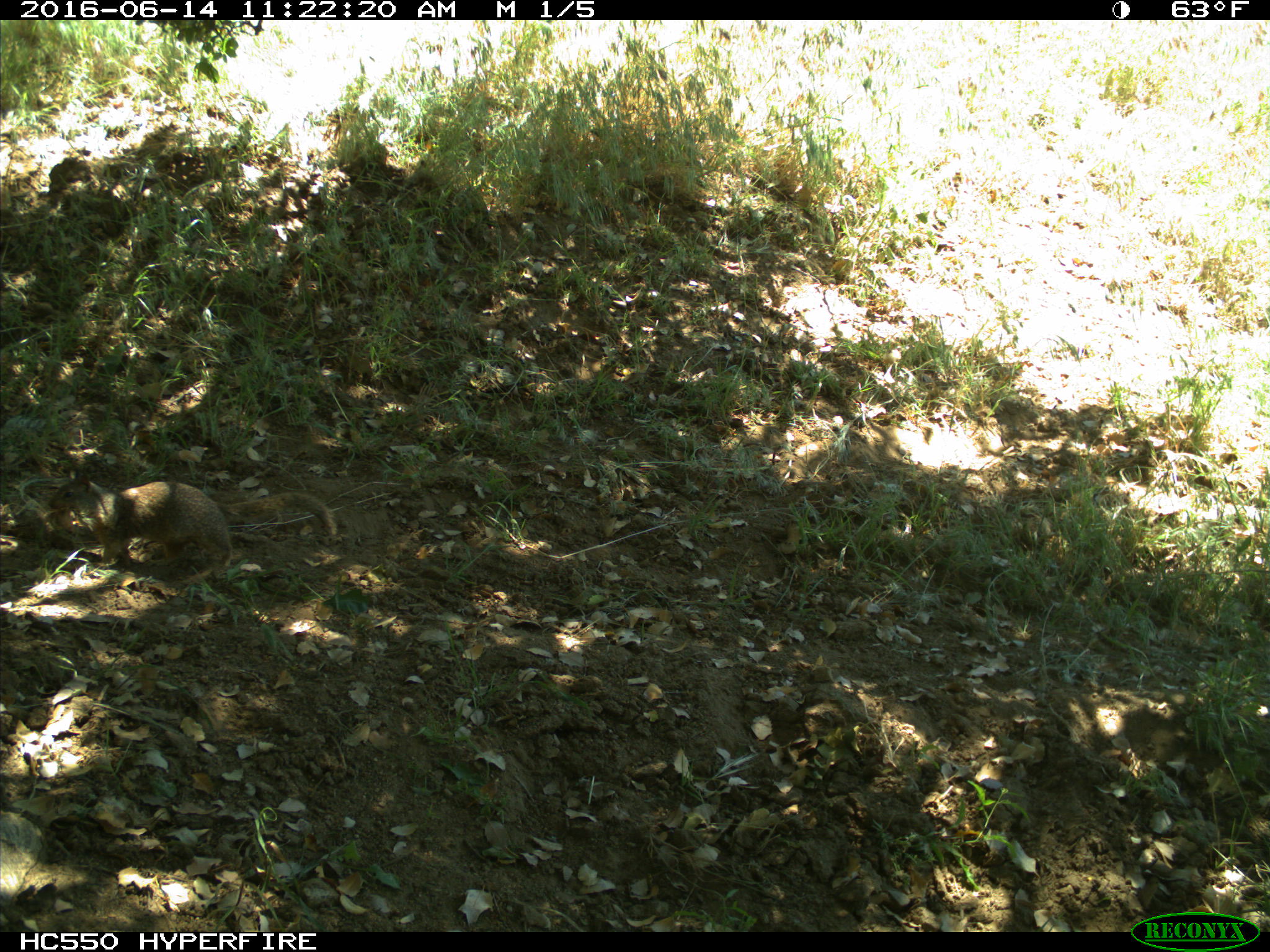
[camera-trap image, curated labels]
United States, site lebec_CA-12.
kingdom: Animalia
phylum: Chordata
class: Mammalia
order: Rodentia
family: Sciuridae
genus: Otospermophilus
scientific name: Otospermophilus beecheyi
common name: california ground squirrel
Otospermophilus beecheyi (california ground squirrel).